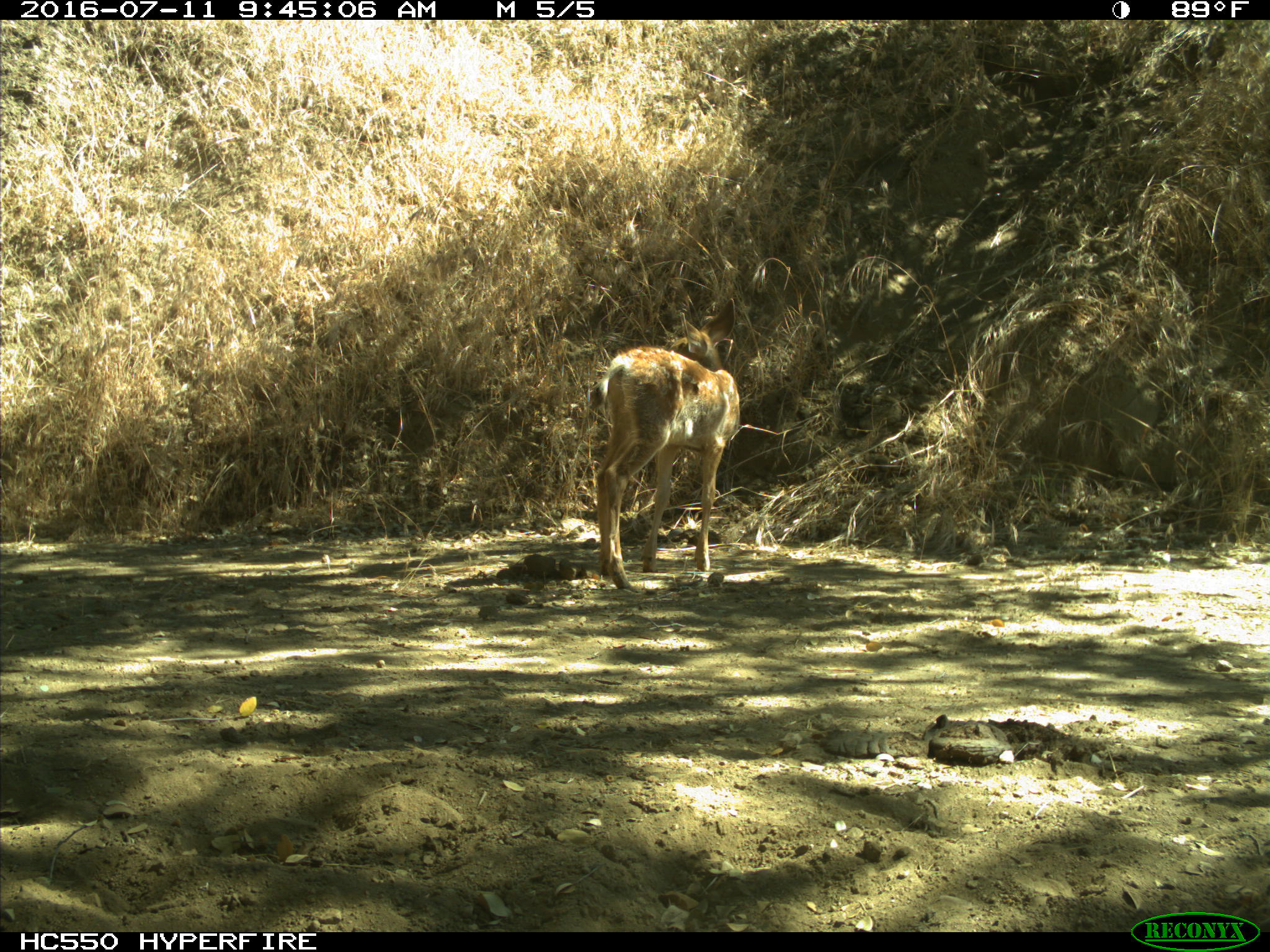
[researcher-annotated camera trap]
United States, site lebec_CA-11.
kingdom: Animalia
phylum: Chordata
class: Mammalia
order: Artiodactyla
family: Cervidae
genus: Odocoileus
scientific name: Odocoileus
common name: deer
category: unidentified deer